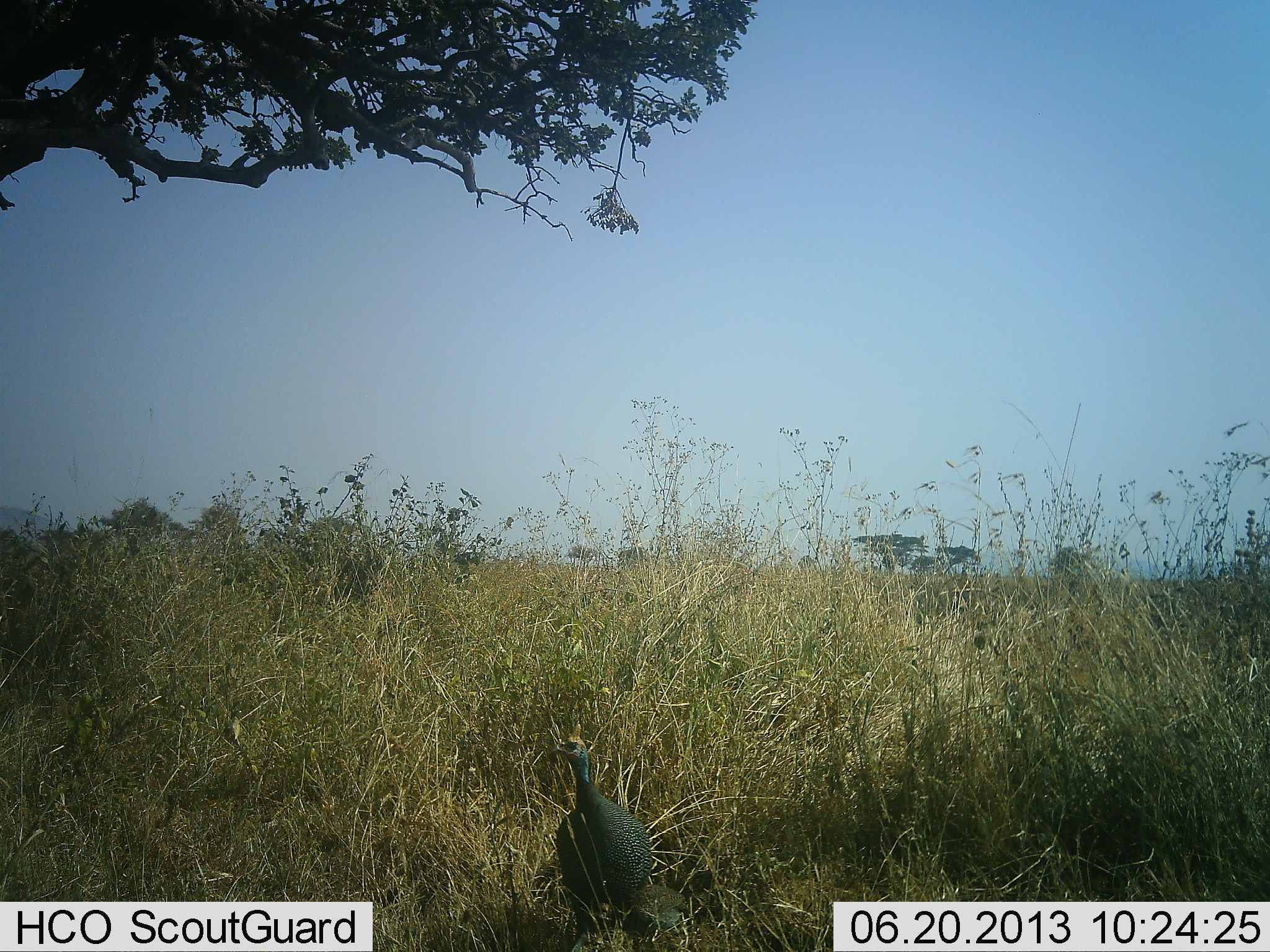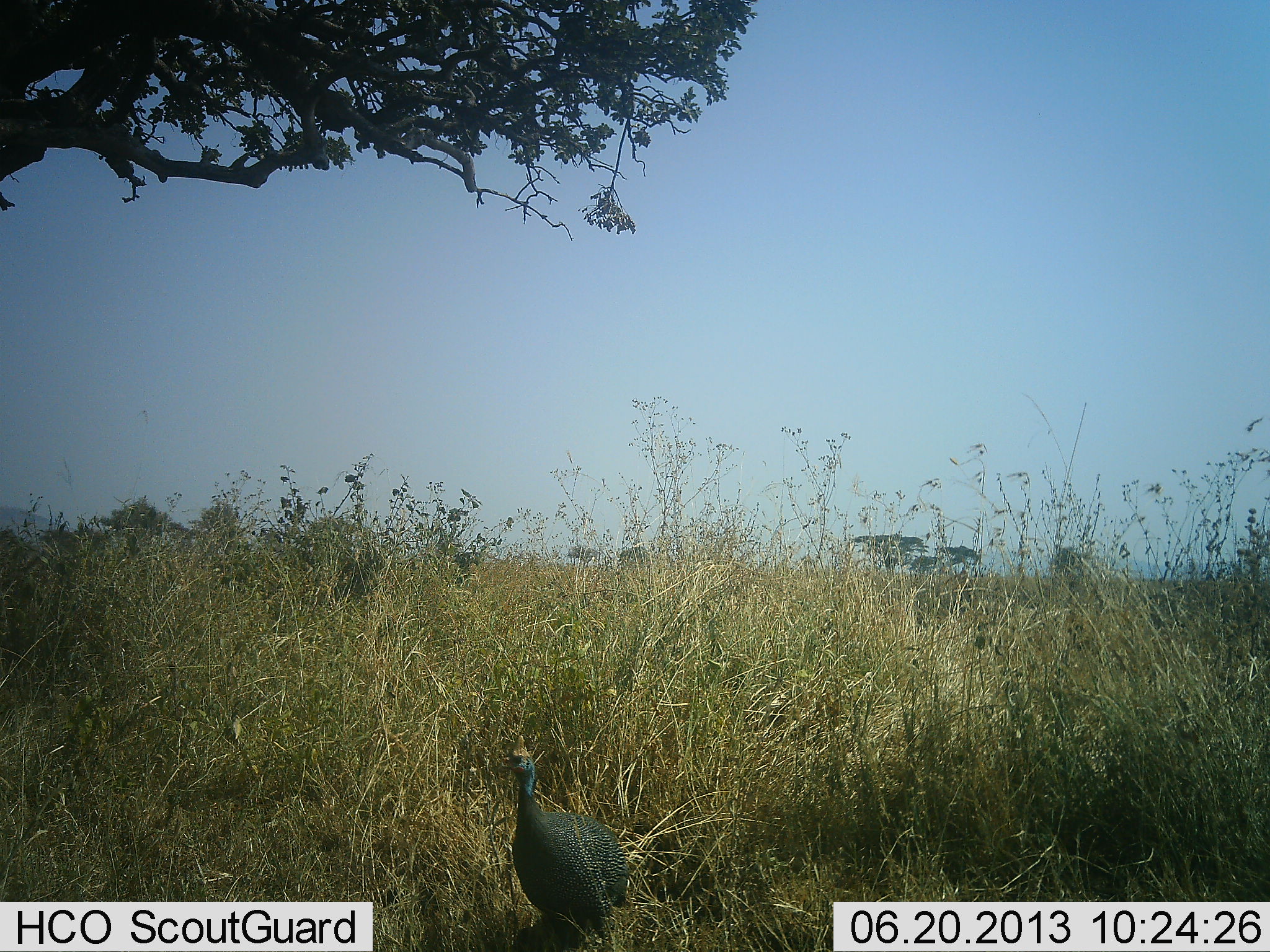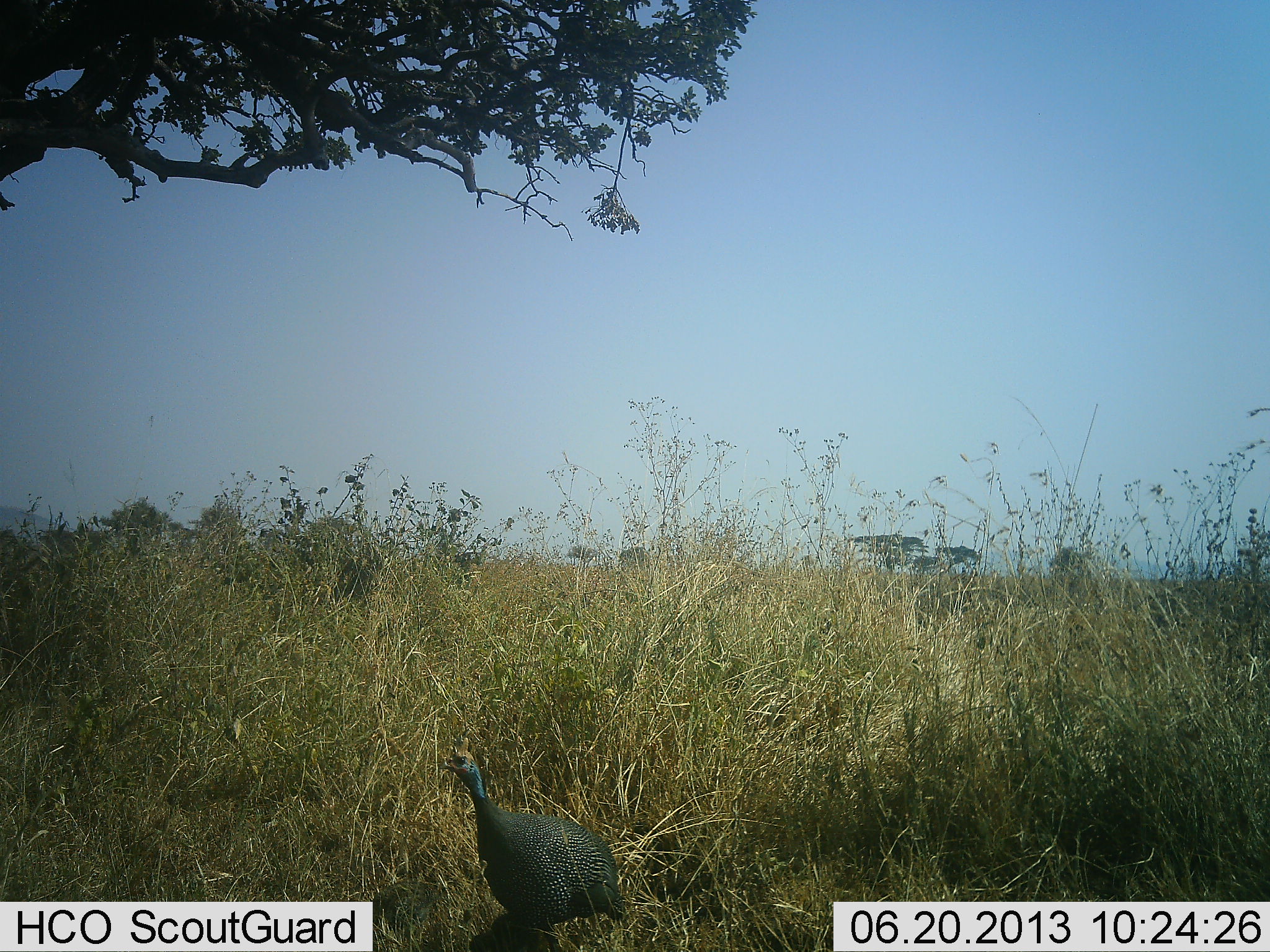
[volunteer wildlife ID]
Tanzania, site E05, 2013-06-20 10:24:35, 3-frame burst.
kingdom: Animalia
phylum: Chordata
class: Aves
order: Galliformes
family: Numididae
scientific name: Numididae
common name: guinea fowl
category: guineafowl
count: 1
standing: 10%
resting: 0%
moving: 90%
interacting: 0%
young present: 0%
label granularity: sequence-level